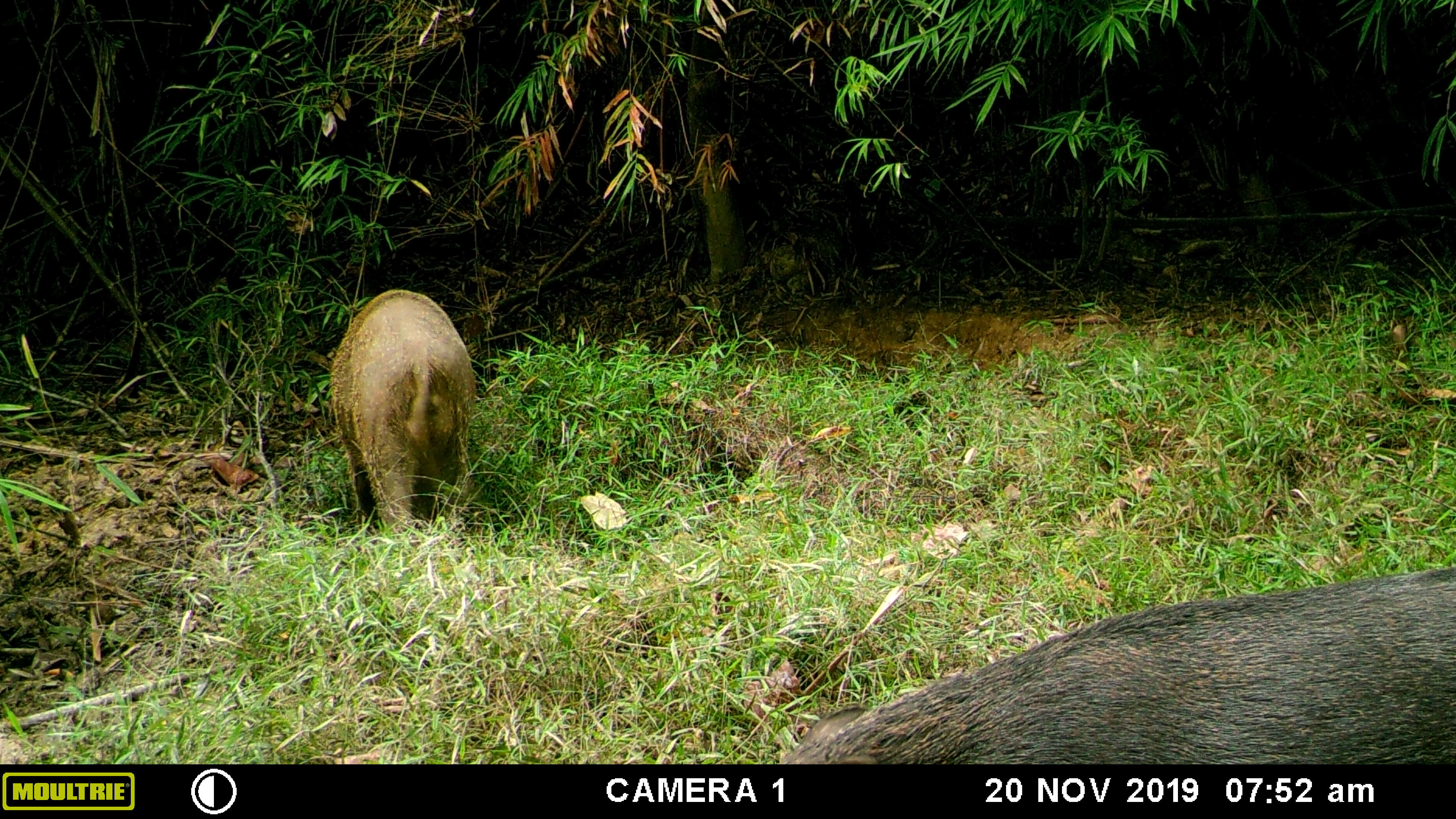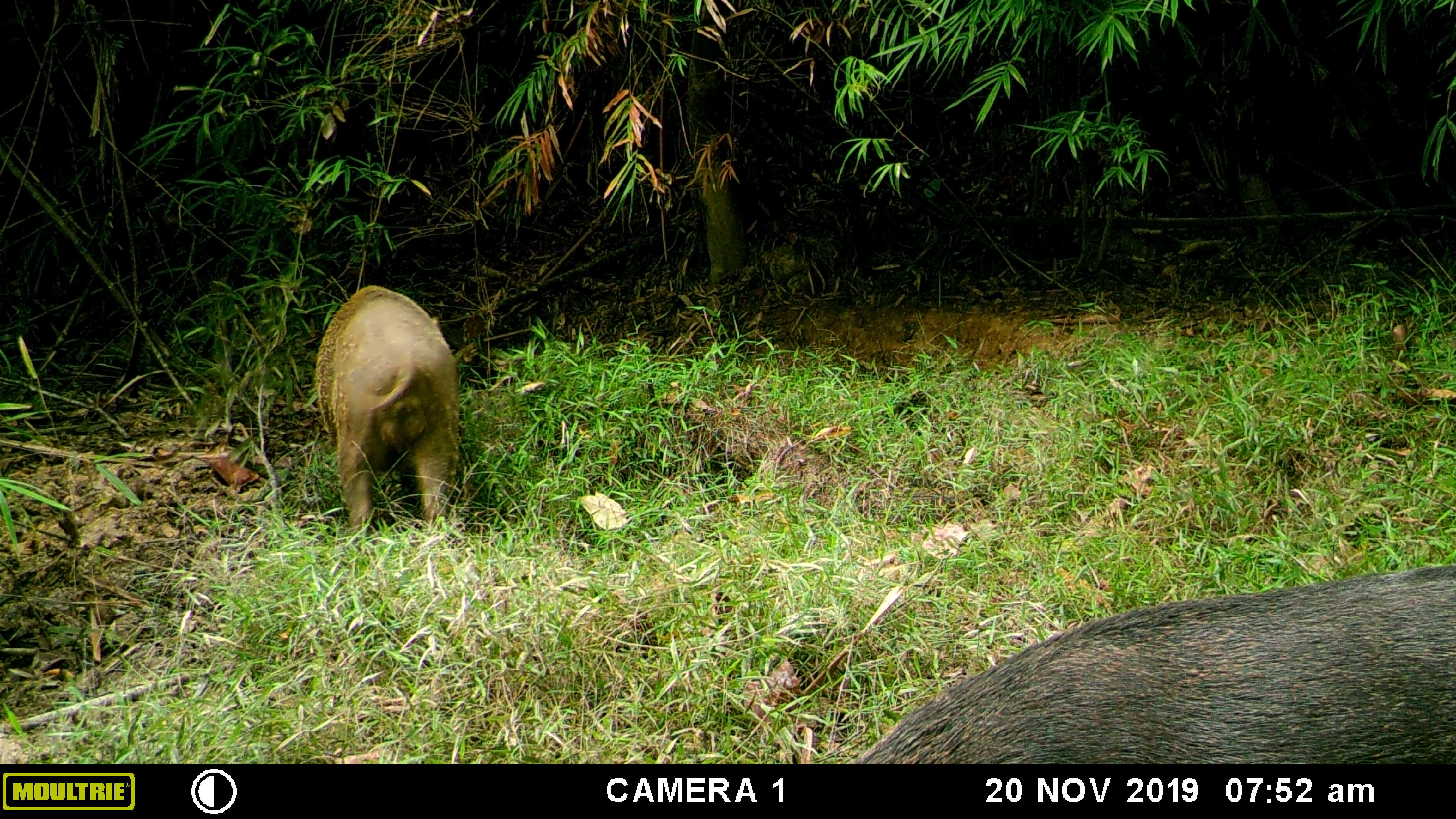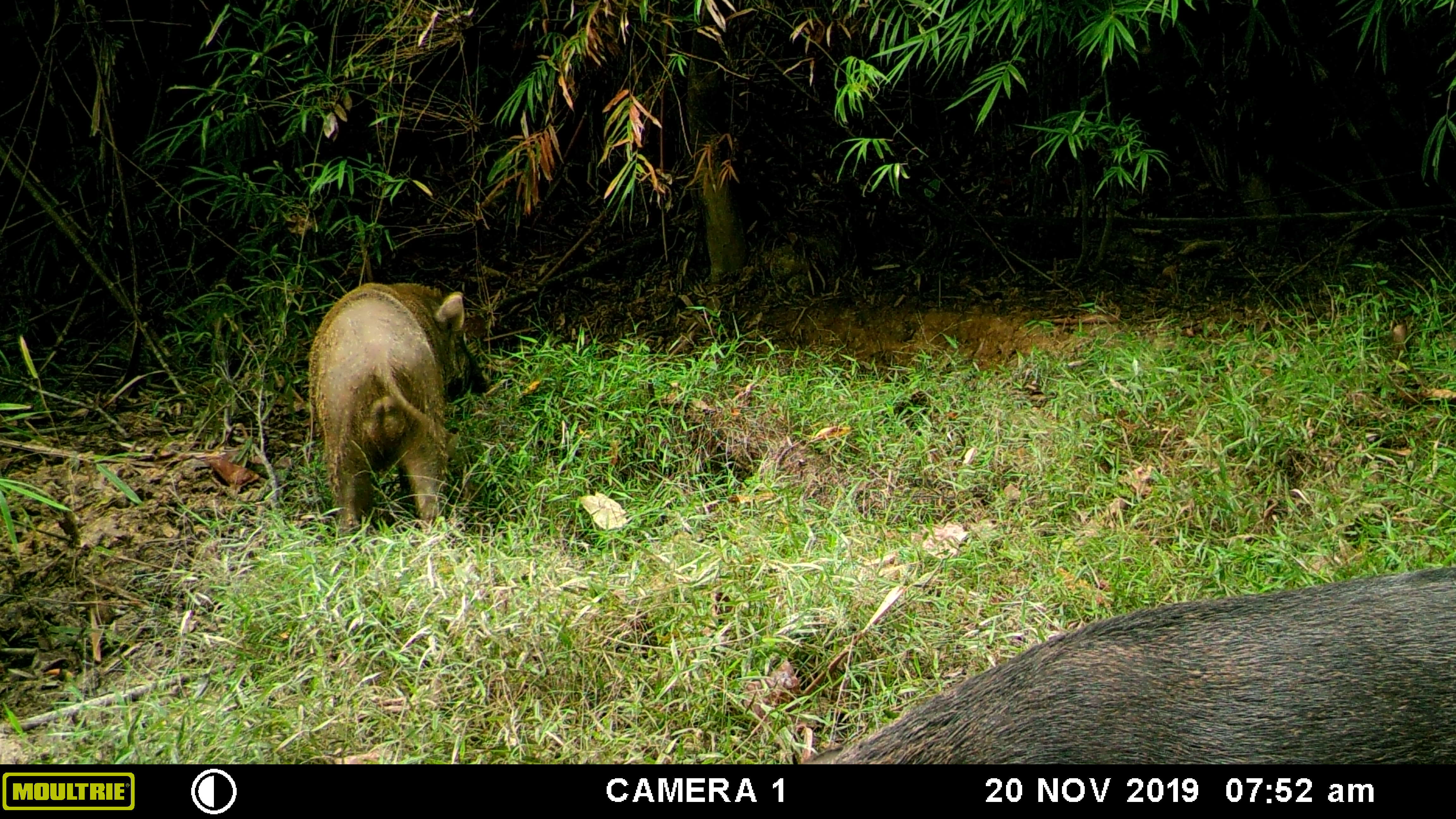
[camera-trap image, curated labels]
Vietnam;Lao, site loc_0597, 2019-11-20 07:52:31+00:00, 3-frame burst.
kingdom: Animalia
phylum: Chordata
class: Mammalia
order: Artiodactyla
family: Suidae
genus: Sus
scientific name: Sus scrofa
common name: eurasian wild pig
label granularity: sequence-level